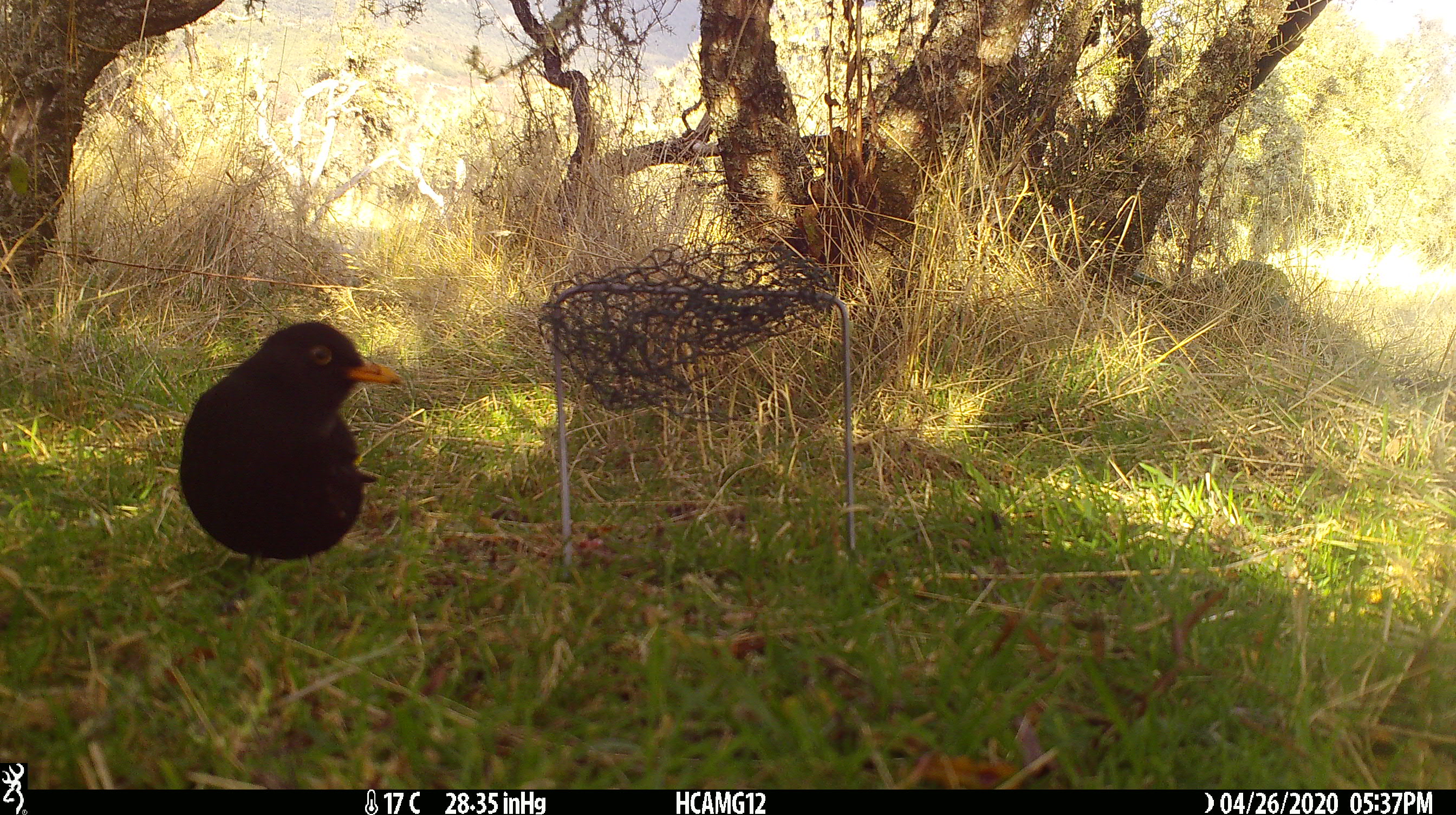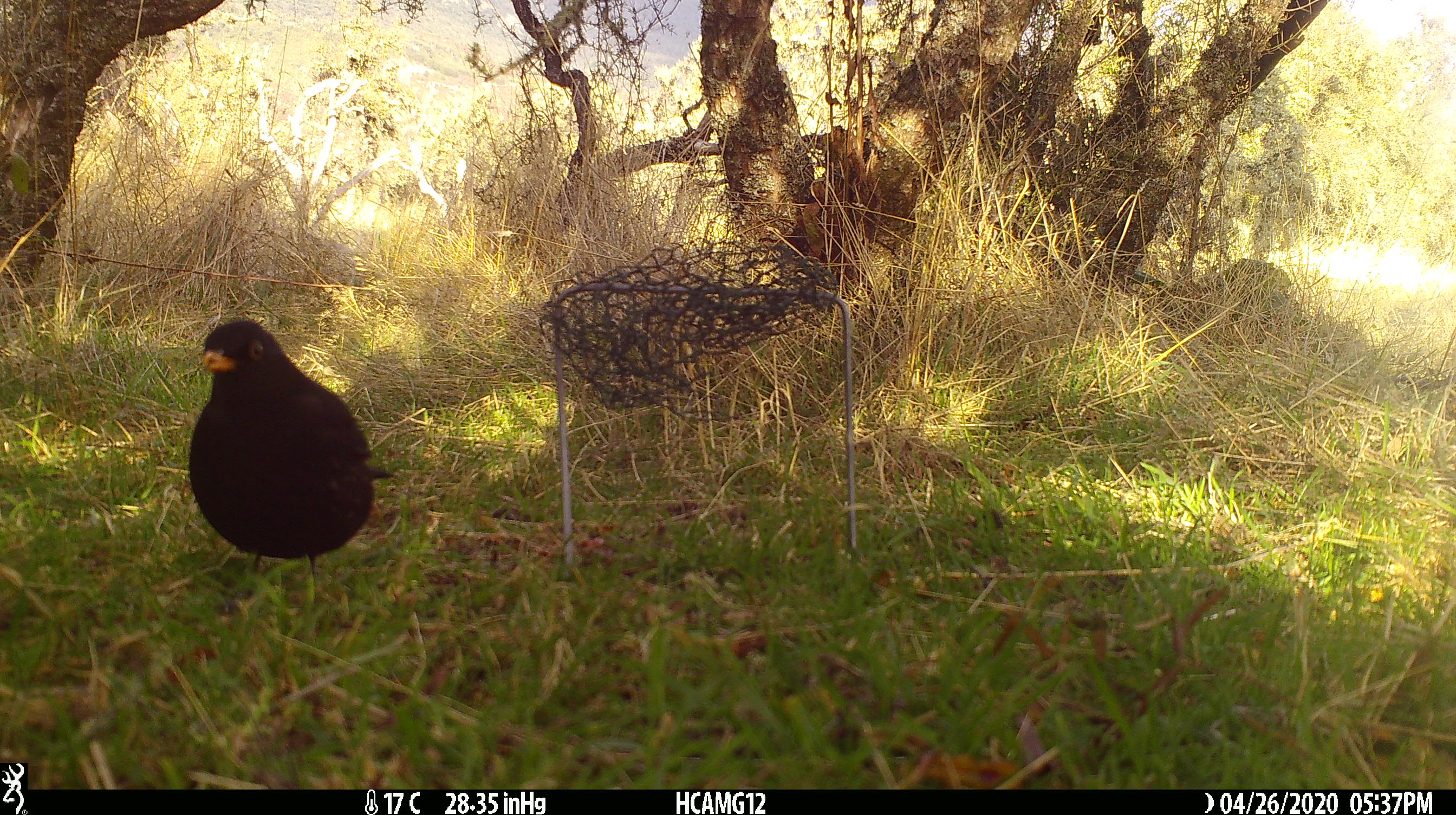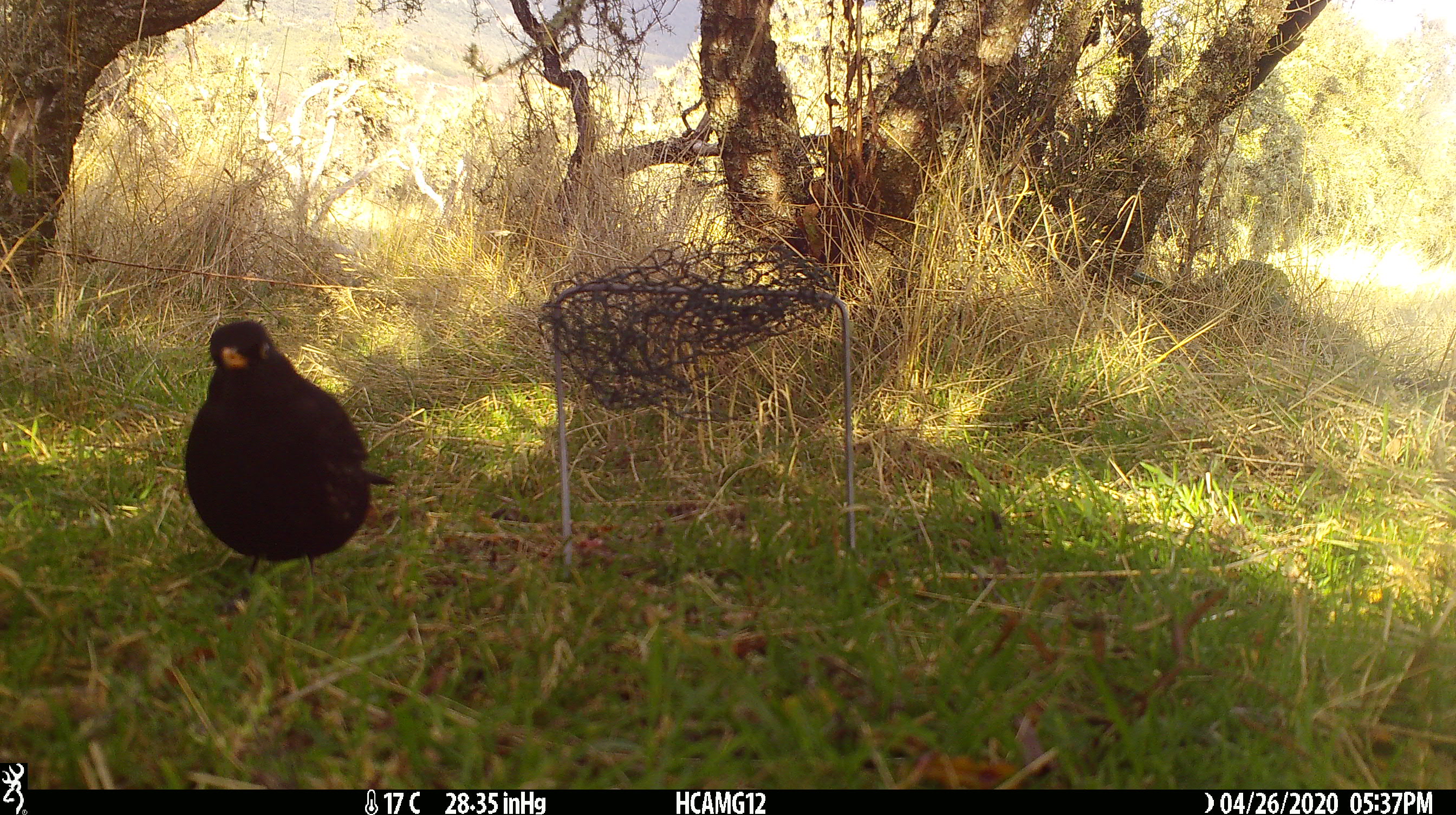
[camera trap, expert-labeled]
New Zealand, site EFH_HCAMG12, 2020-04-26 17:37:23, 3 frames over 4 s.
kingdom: Animalia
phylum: Chordata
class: Aves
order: Passeriformes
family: Turdidae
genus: Turdus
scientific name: Turdus merula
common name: eurasian blackbird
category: blackbird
Blackbird (eurasian blackbird) (Turdus merula).